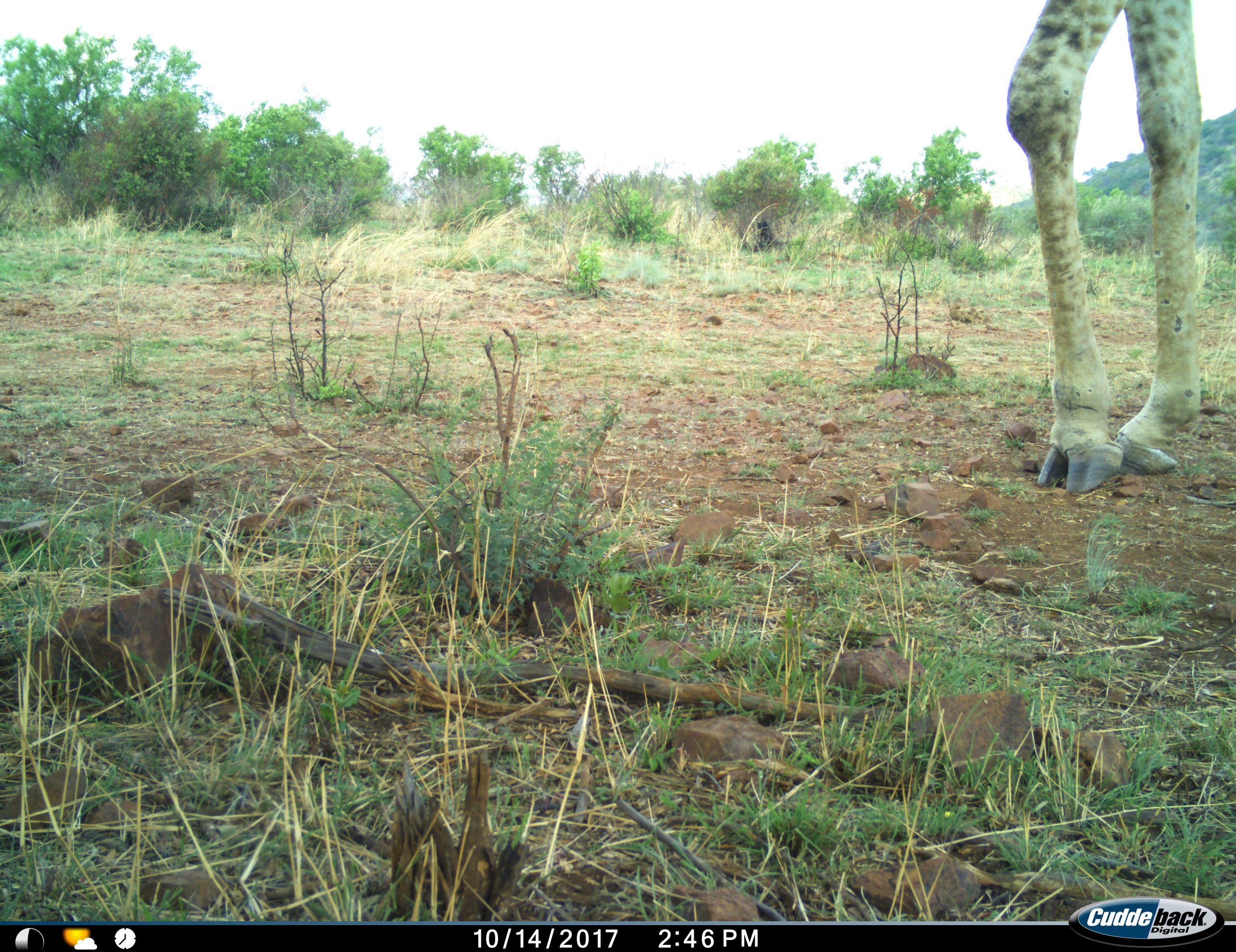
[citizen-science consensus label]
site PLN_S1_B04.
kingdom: Animalia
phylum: Chordata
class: Mammalia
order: Artiodactyla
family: Giraffidae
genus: Giraffa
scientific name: Giraffa camelopardalis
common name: giraffe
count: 1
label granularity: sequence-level